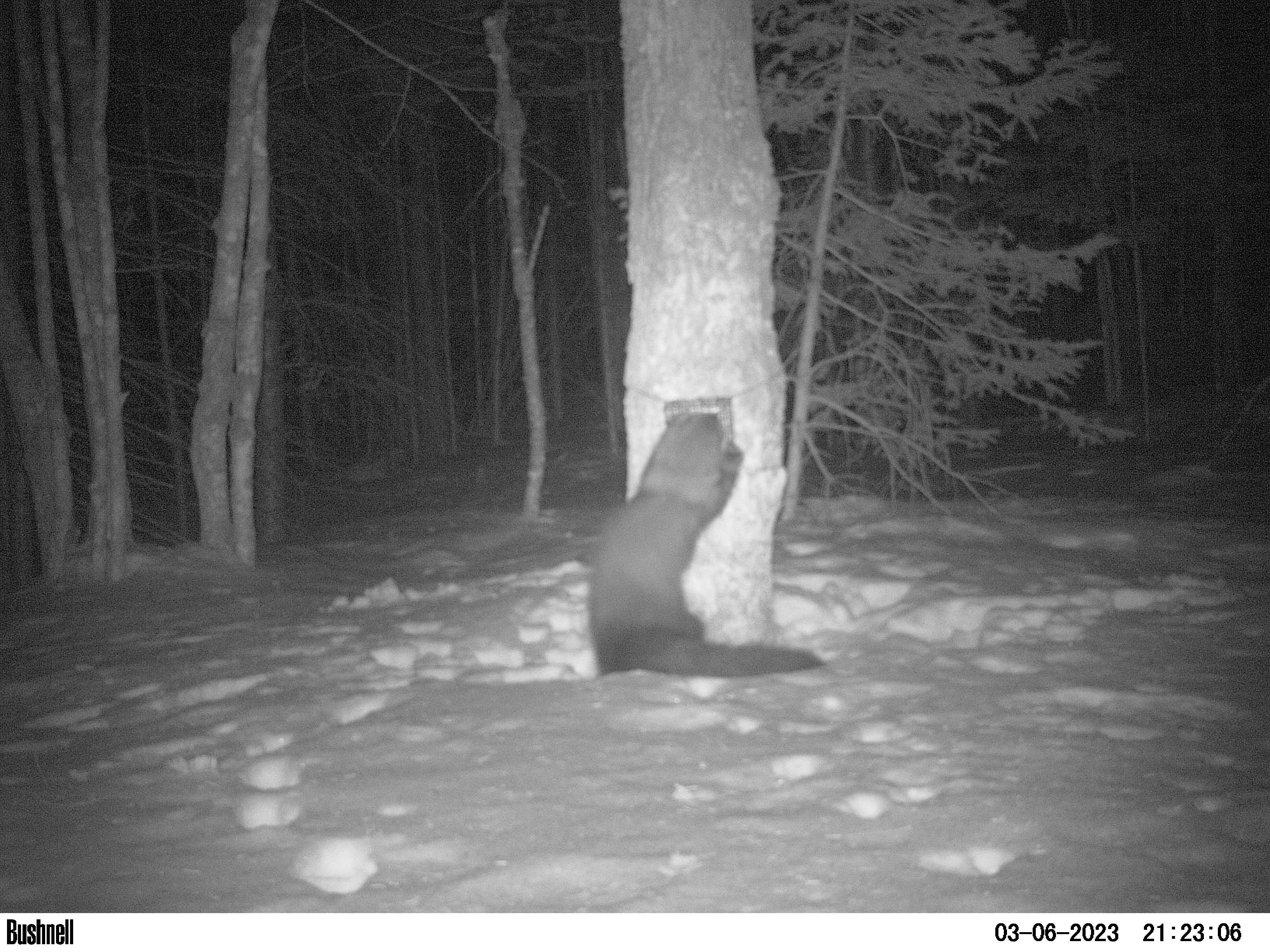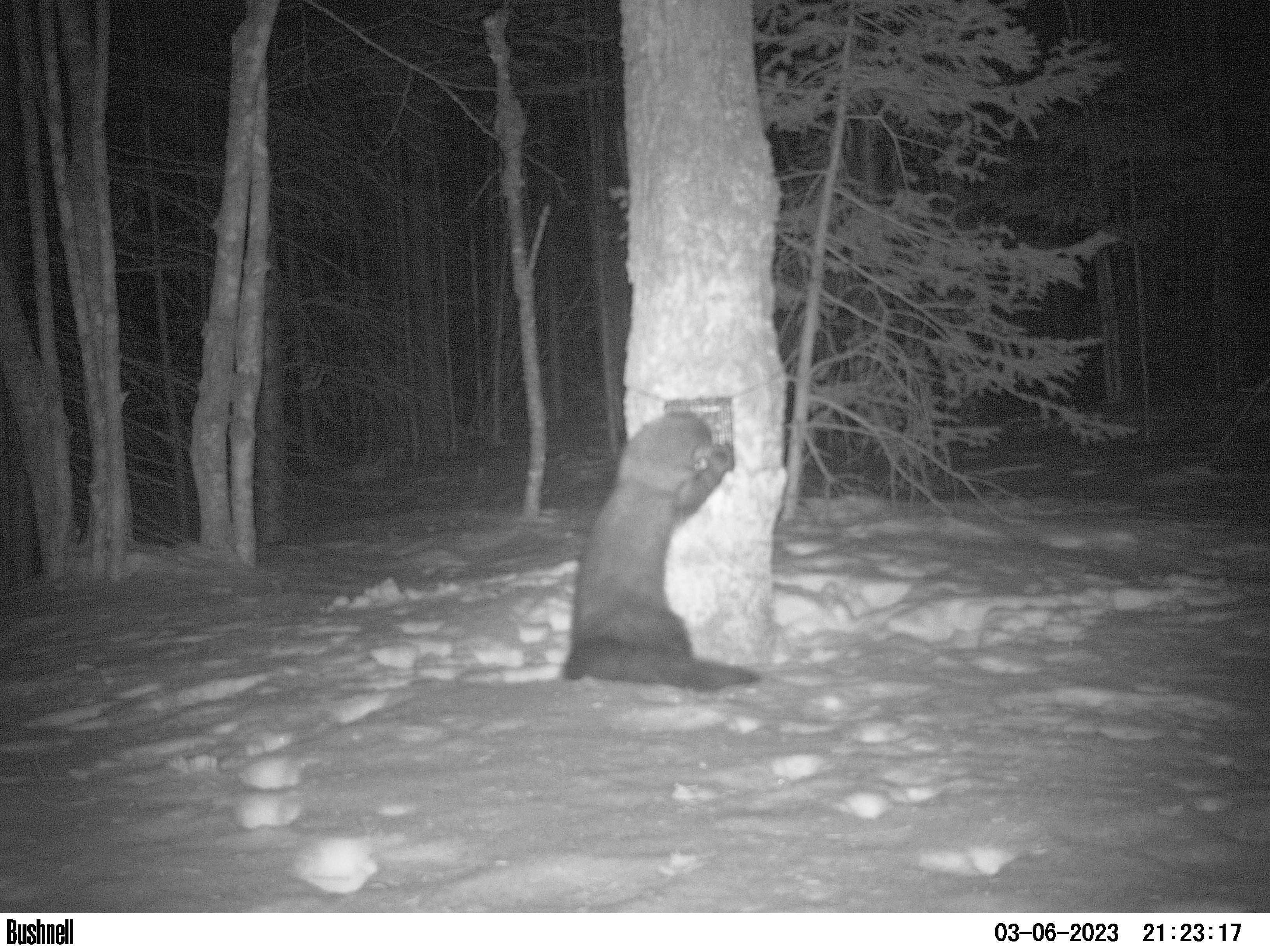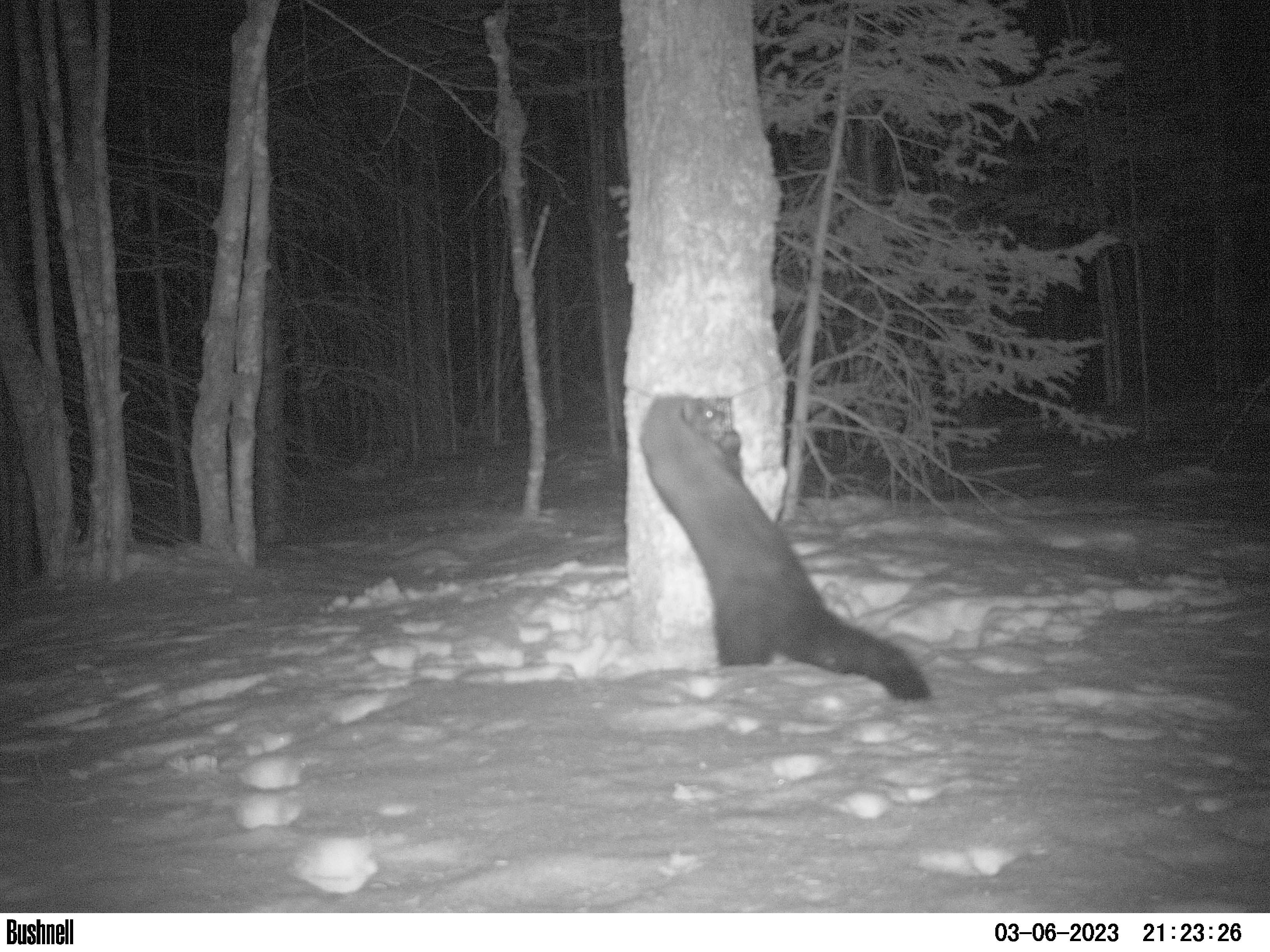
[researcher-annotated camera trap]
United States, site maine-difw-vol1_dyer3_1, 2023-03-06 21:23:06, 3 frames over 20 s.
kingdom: Animalia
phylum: Chordata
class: Mammalia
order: Carnivora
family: Mustelidae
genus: Pekania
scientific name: Pekania pennanti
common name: fisher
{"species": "fisher (Pekania pennanti)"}